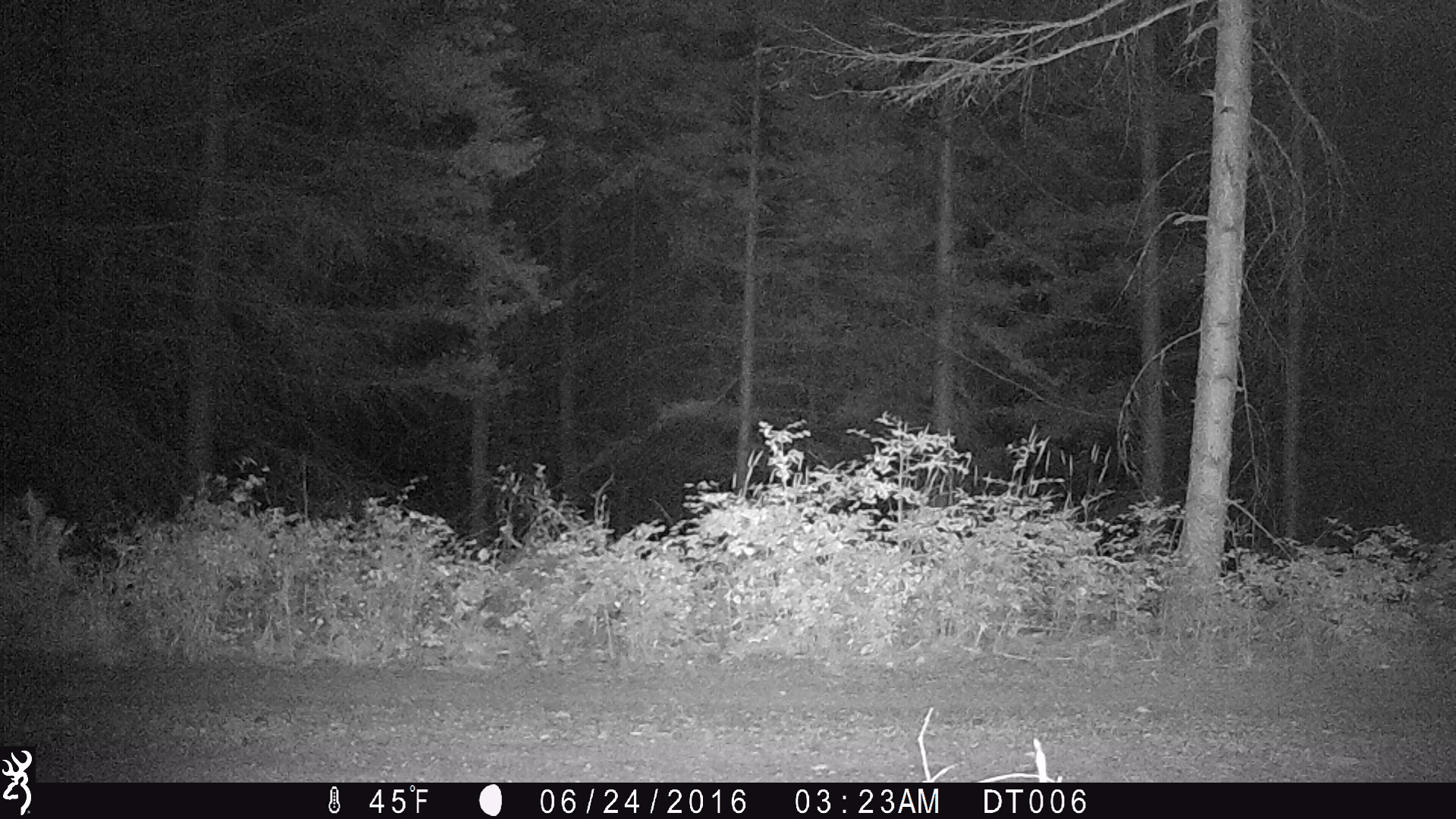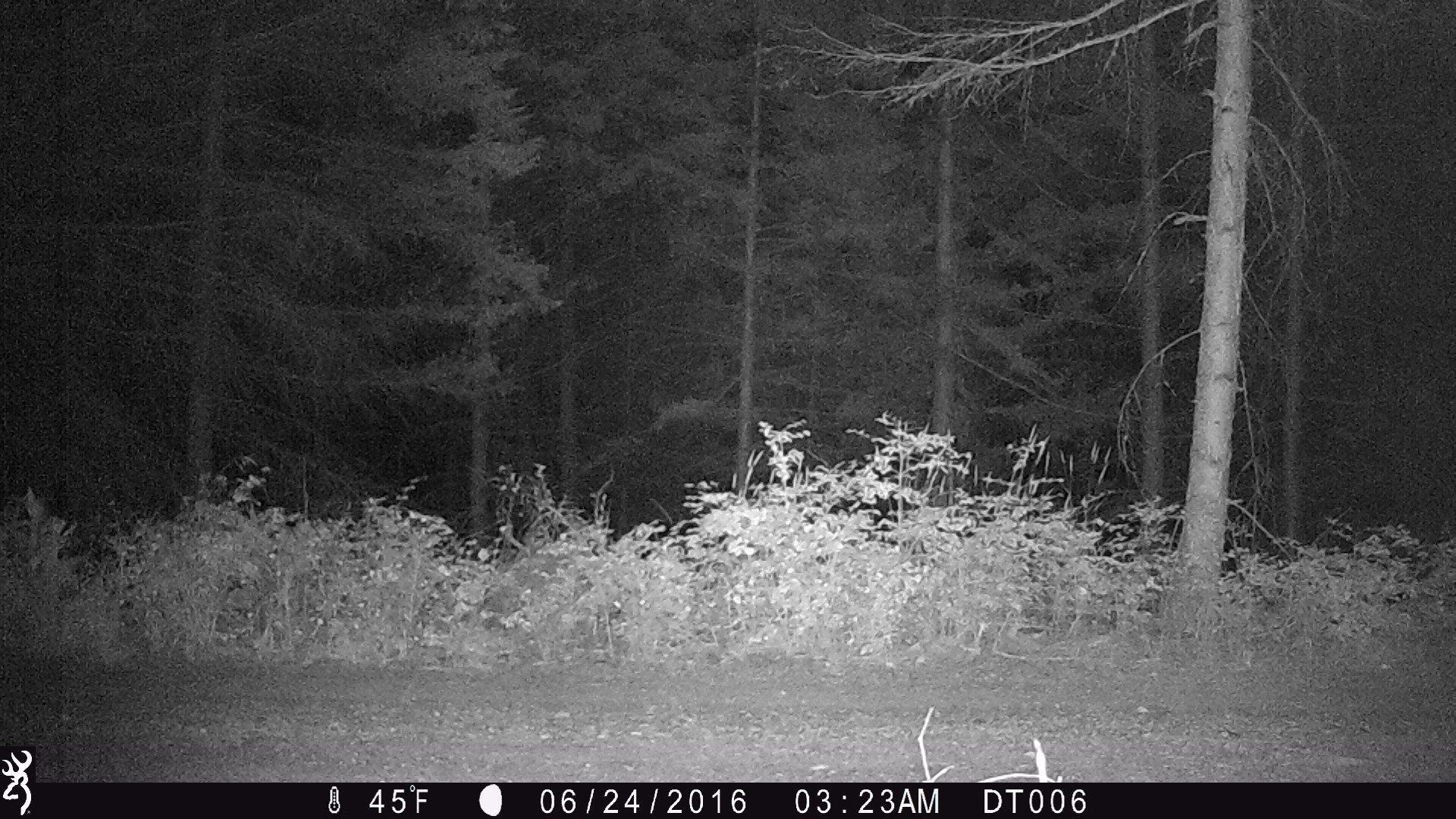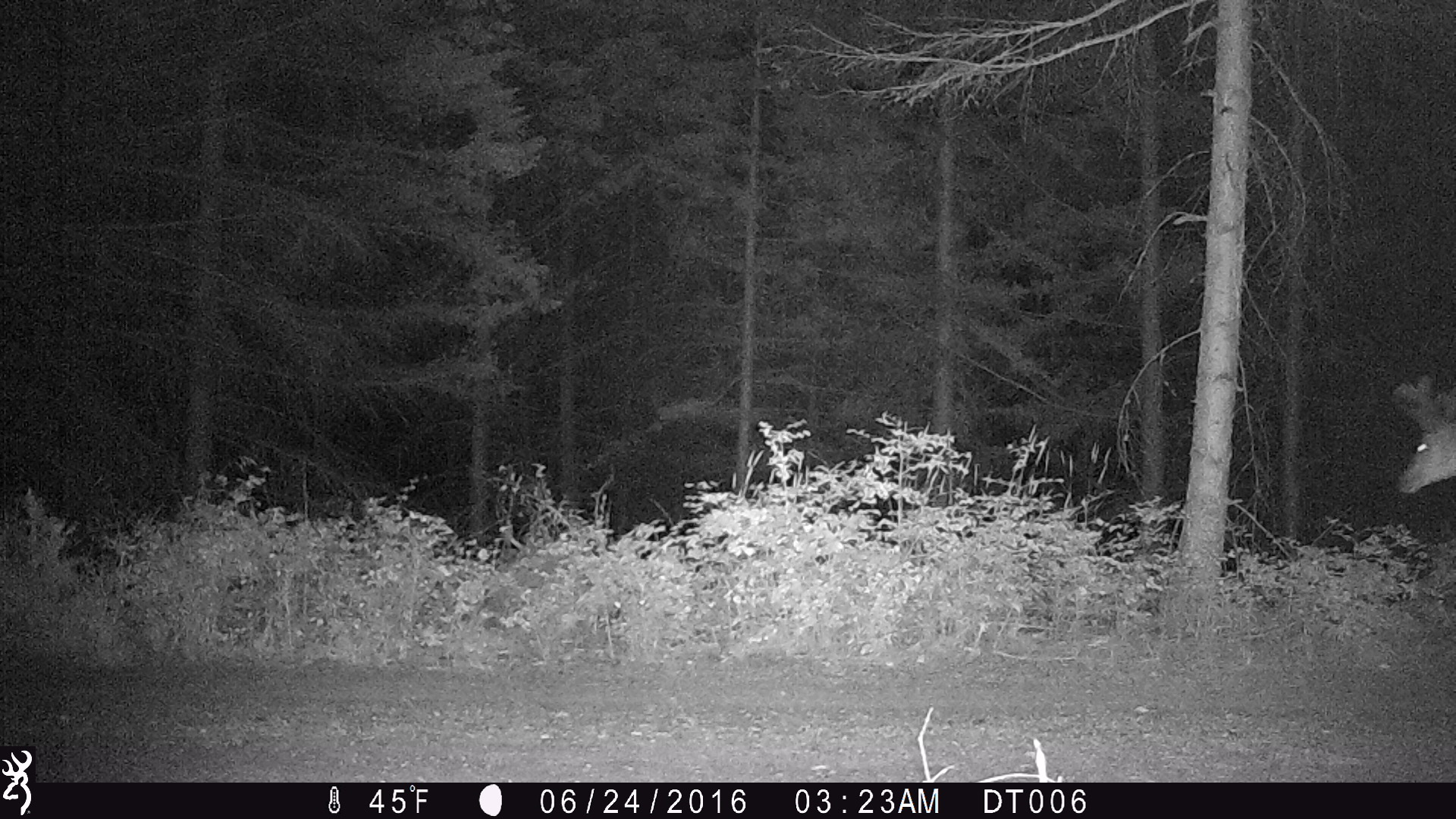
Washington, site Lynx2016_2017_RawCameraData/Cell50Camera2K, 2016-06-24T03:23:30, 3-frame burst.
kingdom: Animalia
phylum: Chordata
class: Mammalia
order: Artiodactyla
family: Cervidae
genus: Odocoileus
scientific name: Odocoileus hemionus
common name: mule deer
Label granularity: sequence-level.